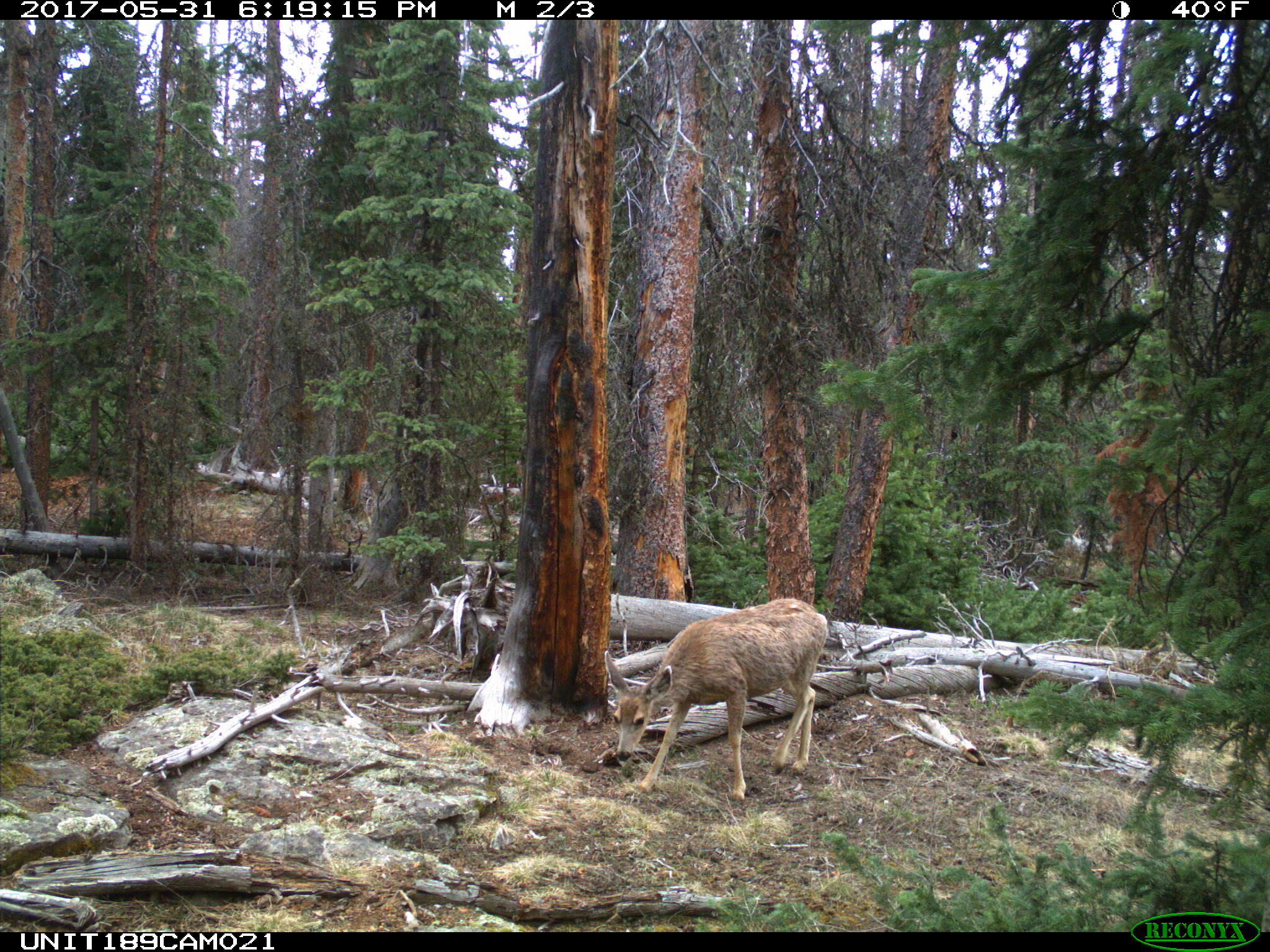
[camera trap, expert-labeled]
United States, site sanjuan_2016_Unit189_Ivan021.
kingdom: Animalia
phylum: Chordata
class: Mammalia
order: Artiodactyla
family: Cervidae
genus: Odocoileus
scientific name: Odocoileus hemionus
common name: mule deer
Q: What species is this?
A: Odocoileus hemionus (mule deer).